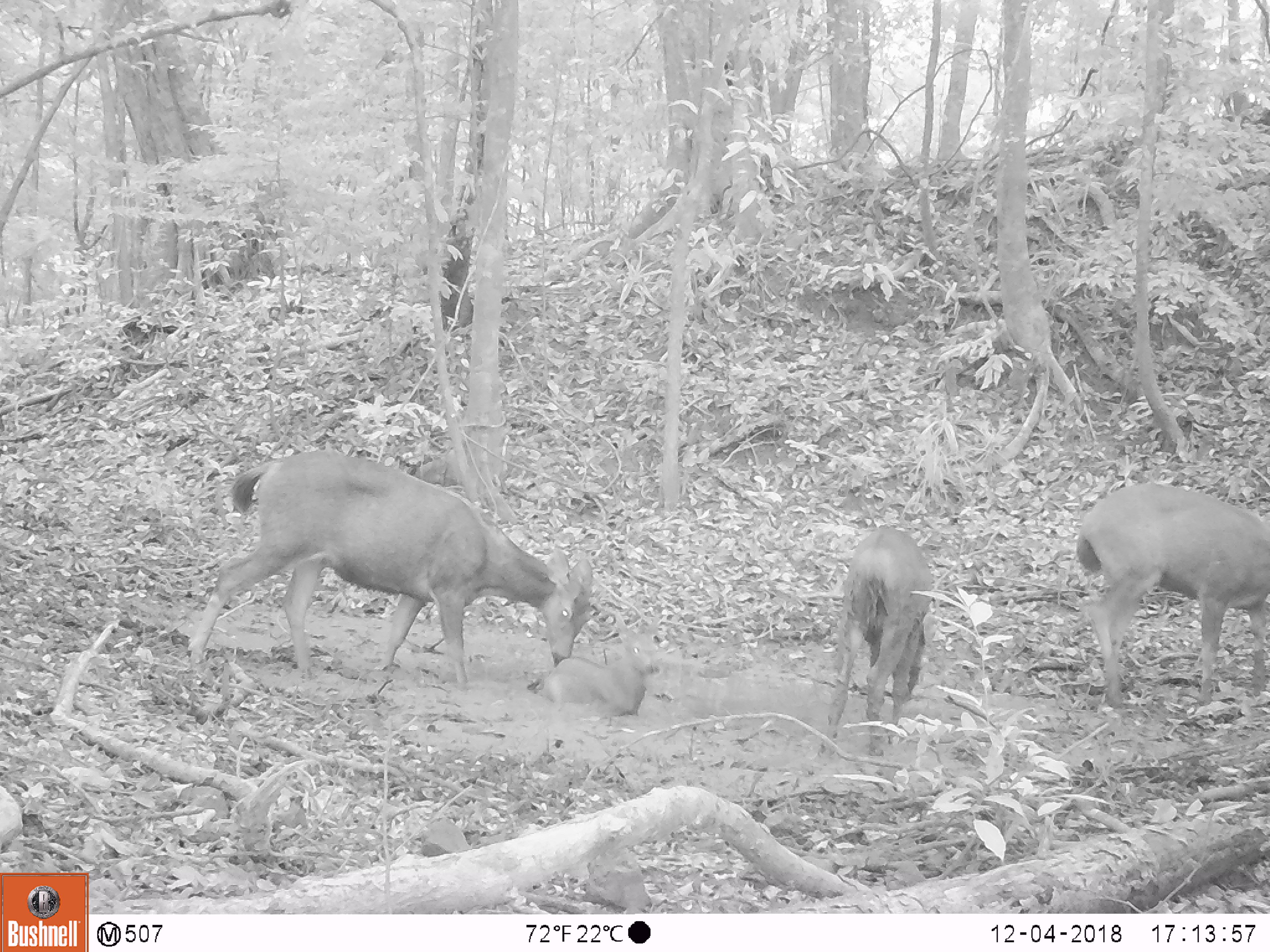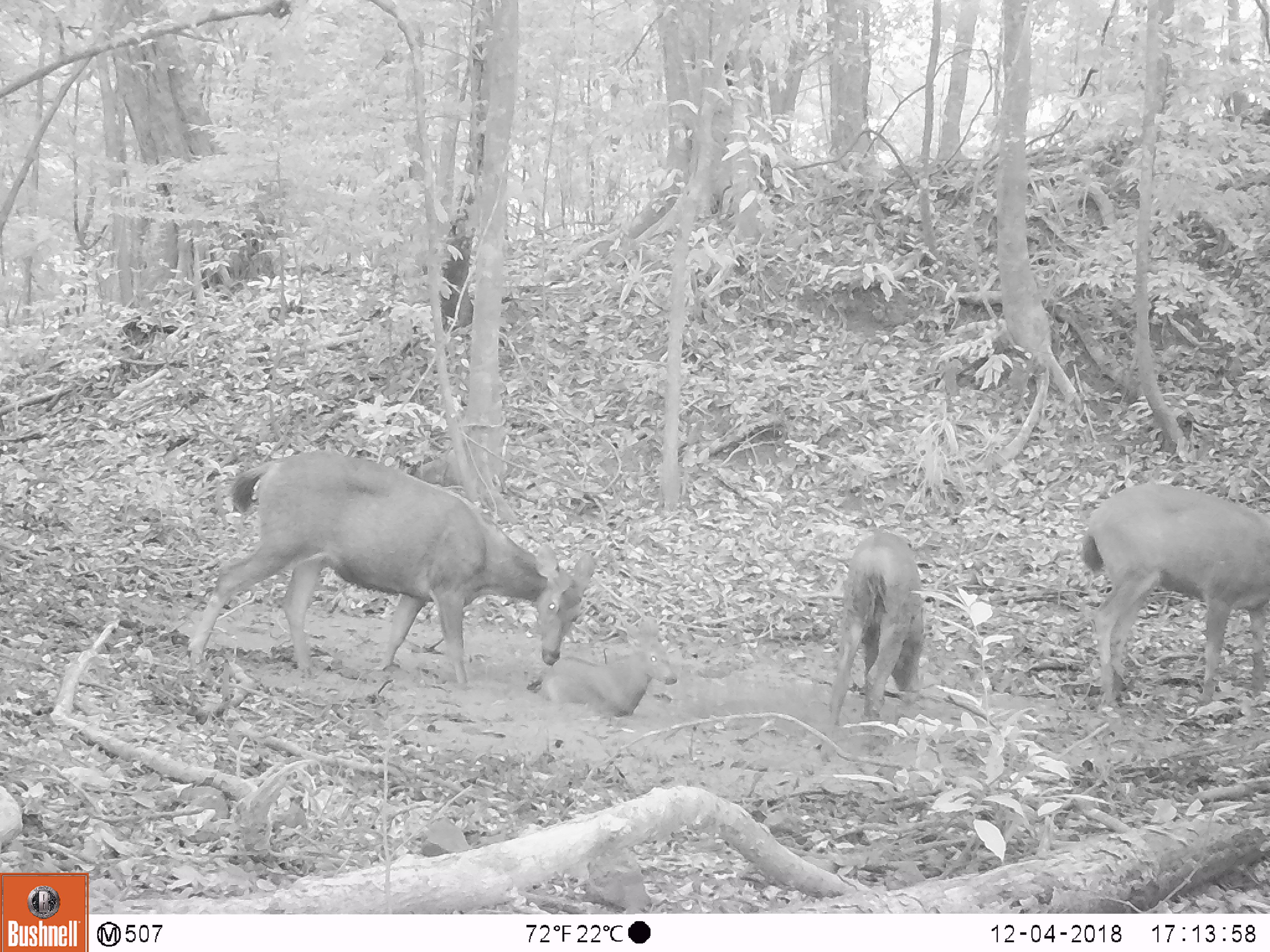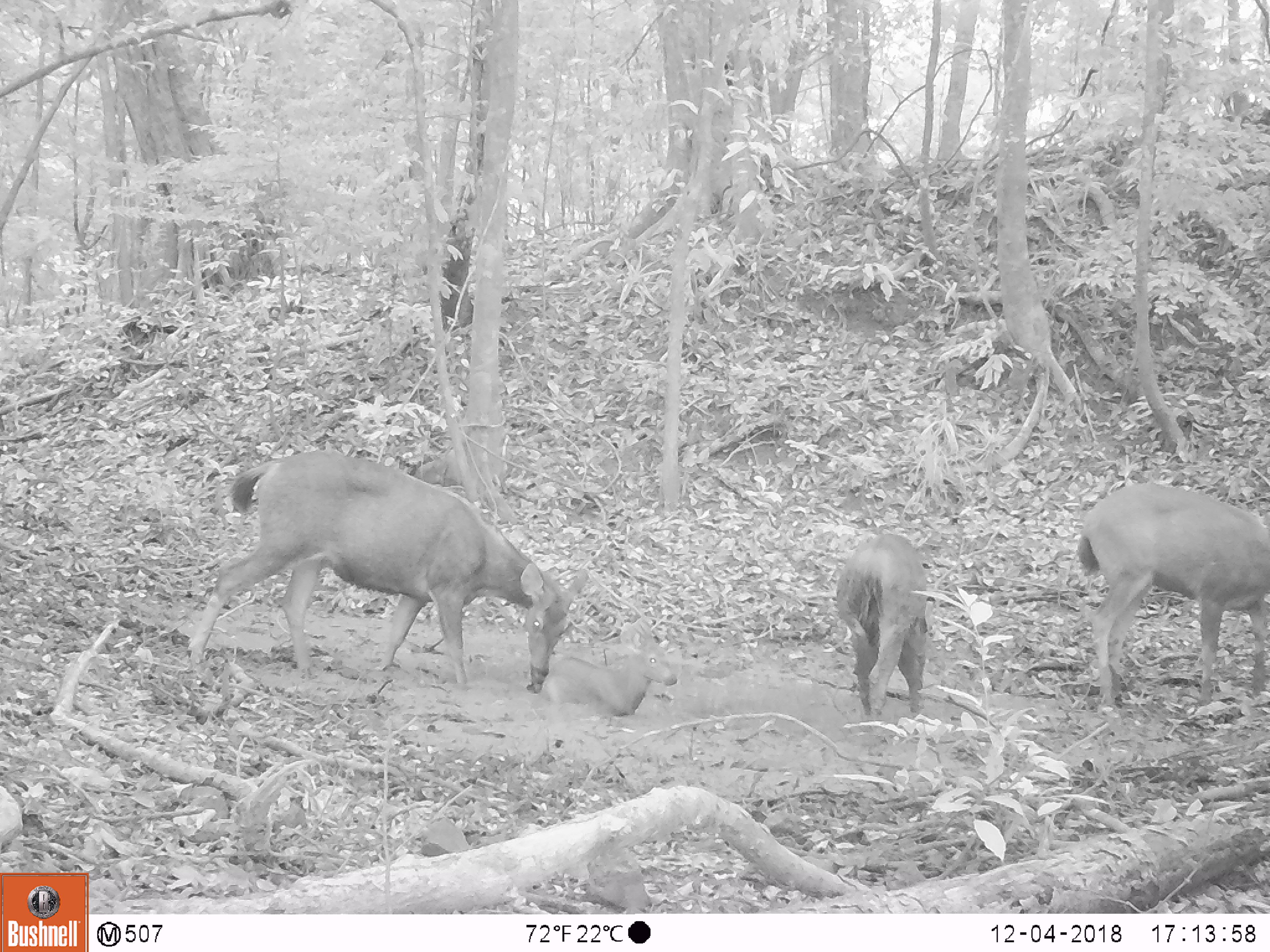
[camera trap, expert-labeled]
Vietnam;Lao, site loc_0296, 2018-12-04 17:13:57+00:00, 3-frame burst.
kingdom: Animalia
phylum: Chordata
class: Mammalia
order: Artiodactyla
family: Cervidae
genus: Rusa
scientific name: Rusa unicolor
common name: sambar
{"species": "sambar (Rusa unicolor)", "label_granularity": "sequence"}